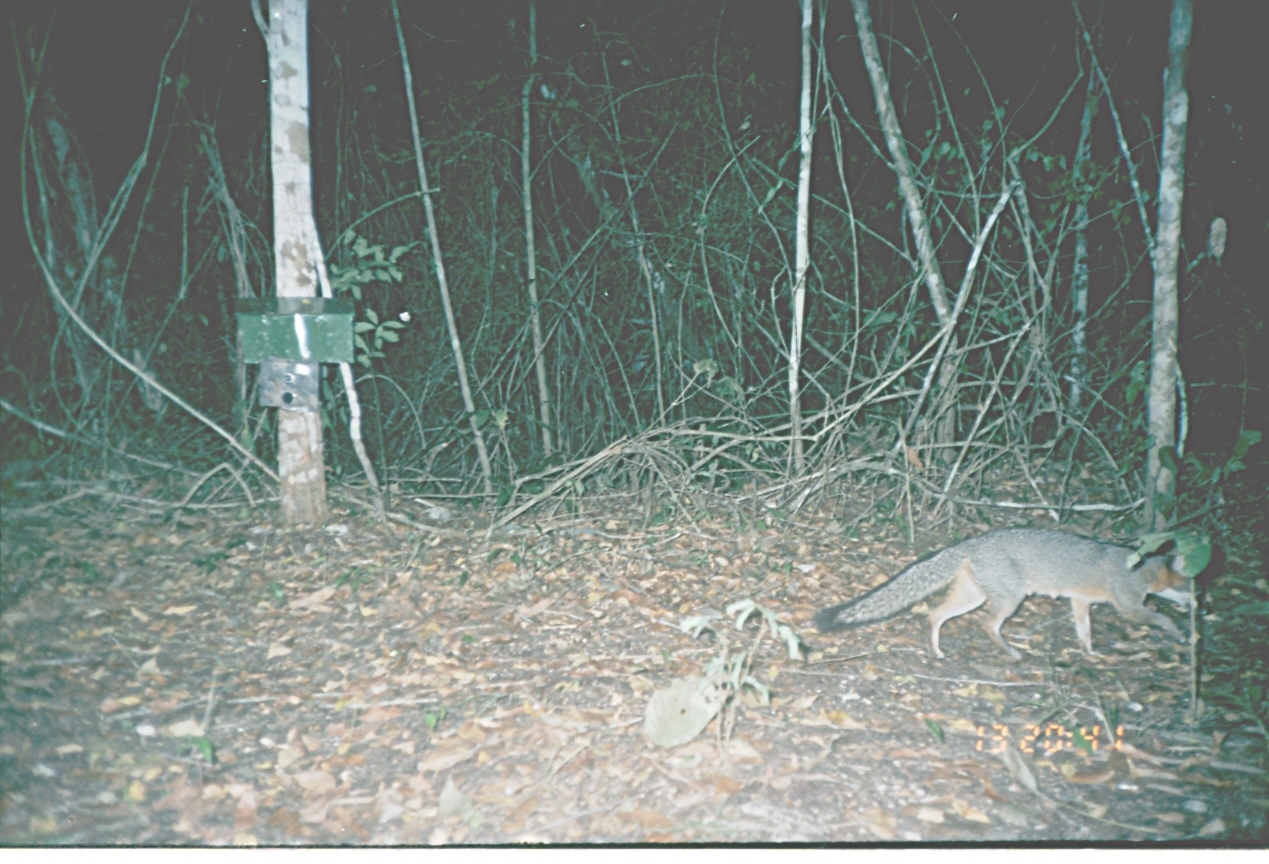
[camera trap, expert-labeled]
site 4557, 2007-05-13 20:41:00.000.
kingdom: Animalia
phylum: Chordata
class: Mammalia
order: Carnivora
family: Canidae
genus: Urocyon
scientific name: Urocyon cinereoargenteus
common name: gray fox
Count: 1.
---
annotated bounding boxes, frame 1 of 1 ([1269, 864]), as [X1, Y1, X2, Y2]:
urocyon cinereoargenteus: [813, 527, 1199, 660]